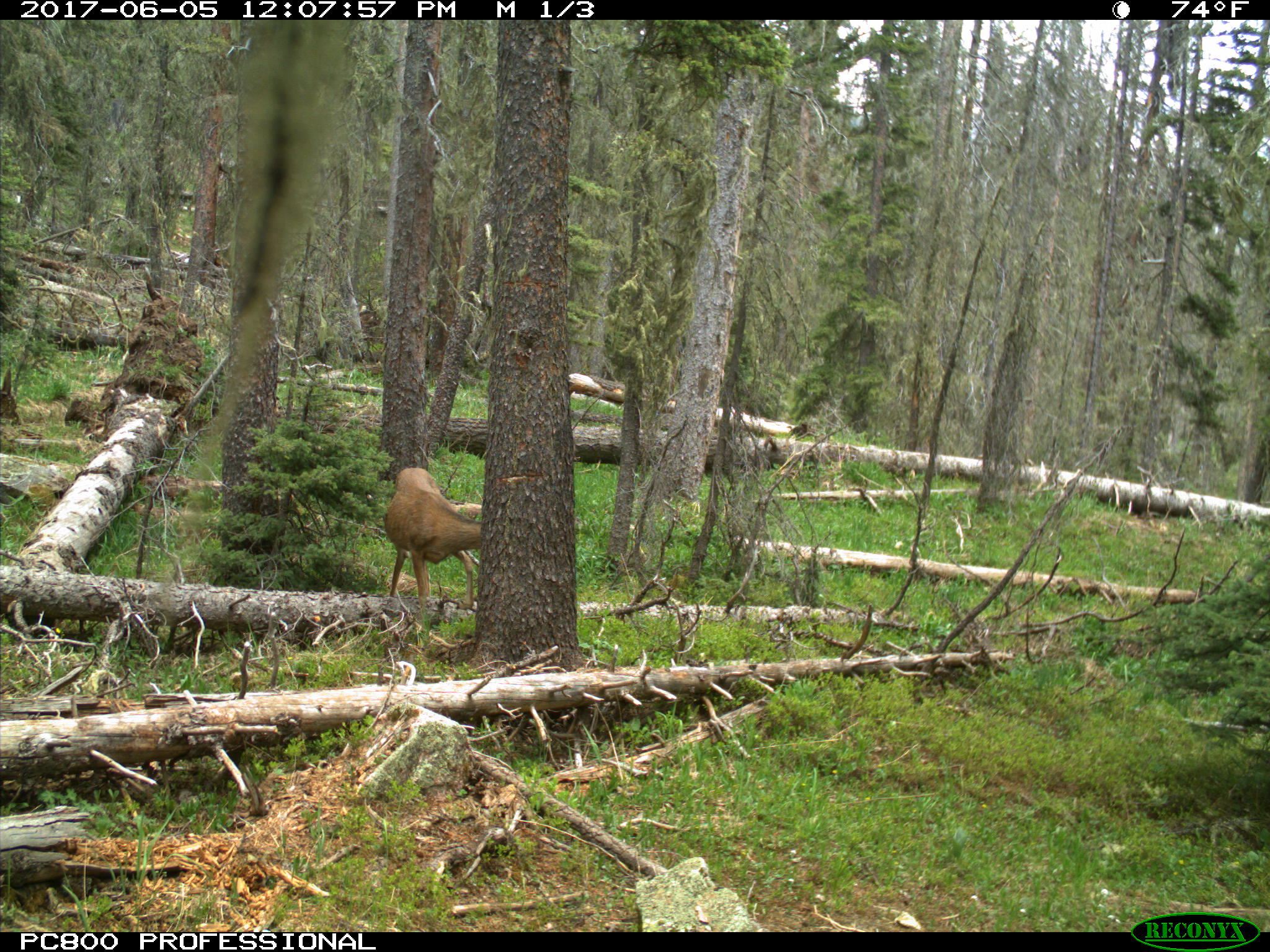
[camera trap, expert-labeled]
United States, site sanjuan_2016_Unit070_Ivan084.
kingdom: Animalia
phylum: Chordata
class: Mammalia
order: Artiodactyla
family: Cervidae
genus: Odocoileus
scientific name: Odocoileus hemionus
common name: mule deer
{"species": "Odocoileus hemionus (mule deer)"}